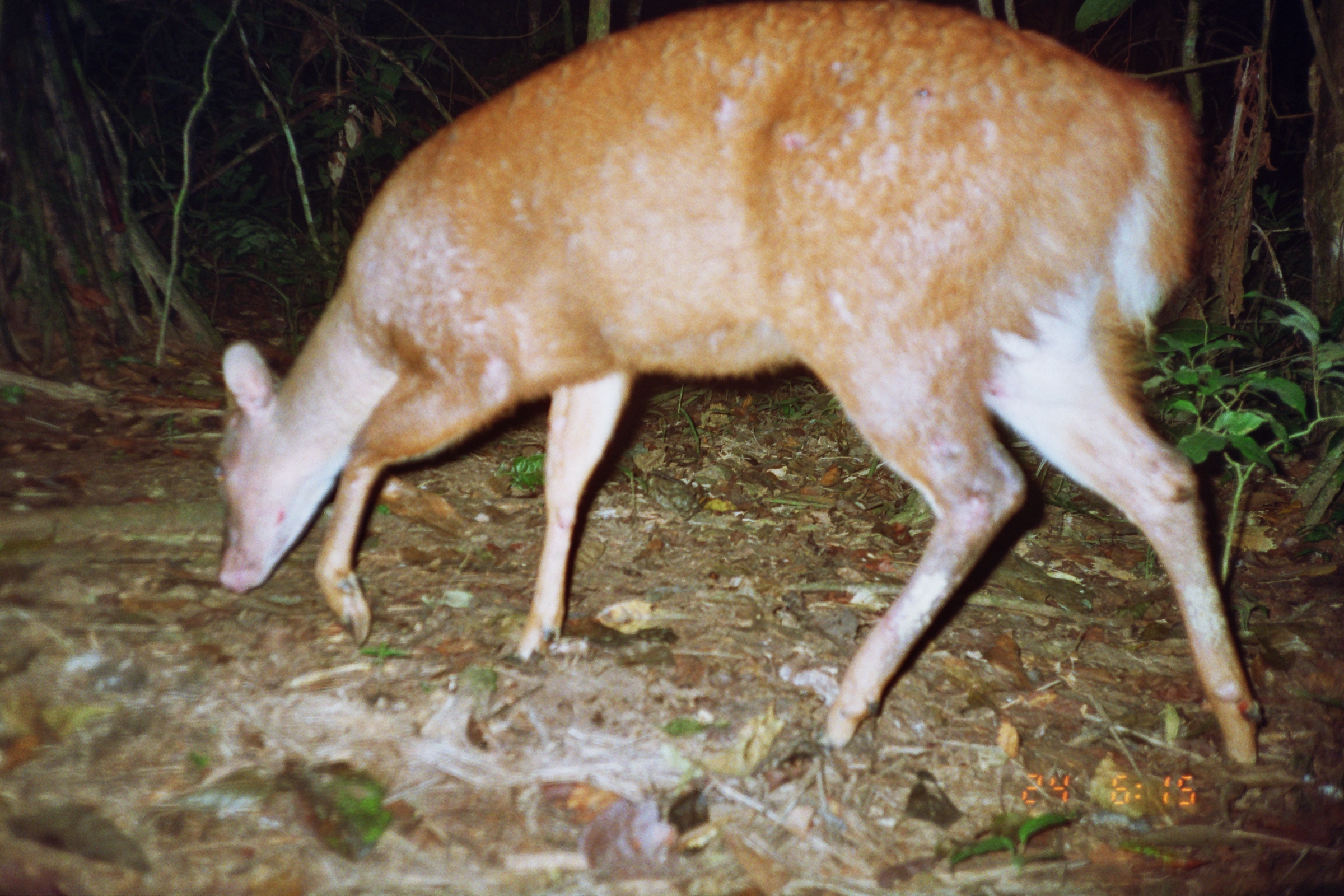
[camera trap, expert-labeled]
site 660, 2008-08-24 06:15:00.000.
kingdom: Animalia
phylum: Chordata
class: Mammalia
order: Artiodactyla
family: Cervidae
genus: Mazama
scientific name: Mazama americana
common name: red brocket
Mazama americana (red brocket).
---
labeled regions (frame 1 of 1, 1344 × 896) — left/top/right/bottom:
mazama americana: 218/1/1259/767